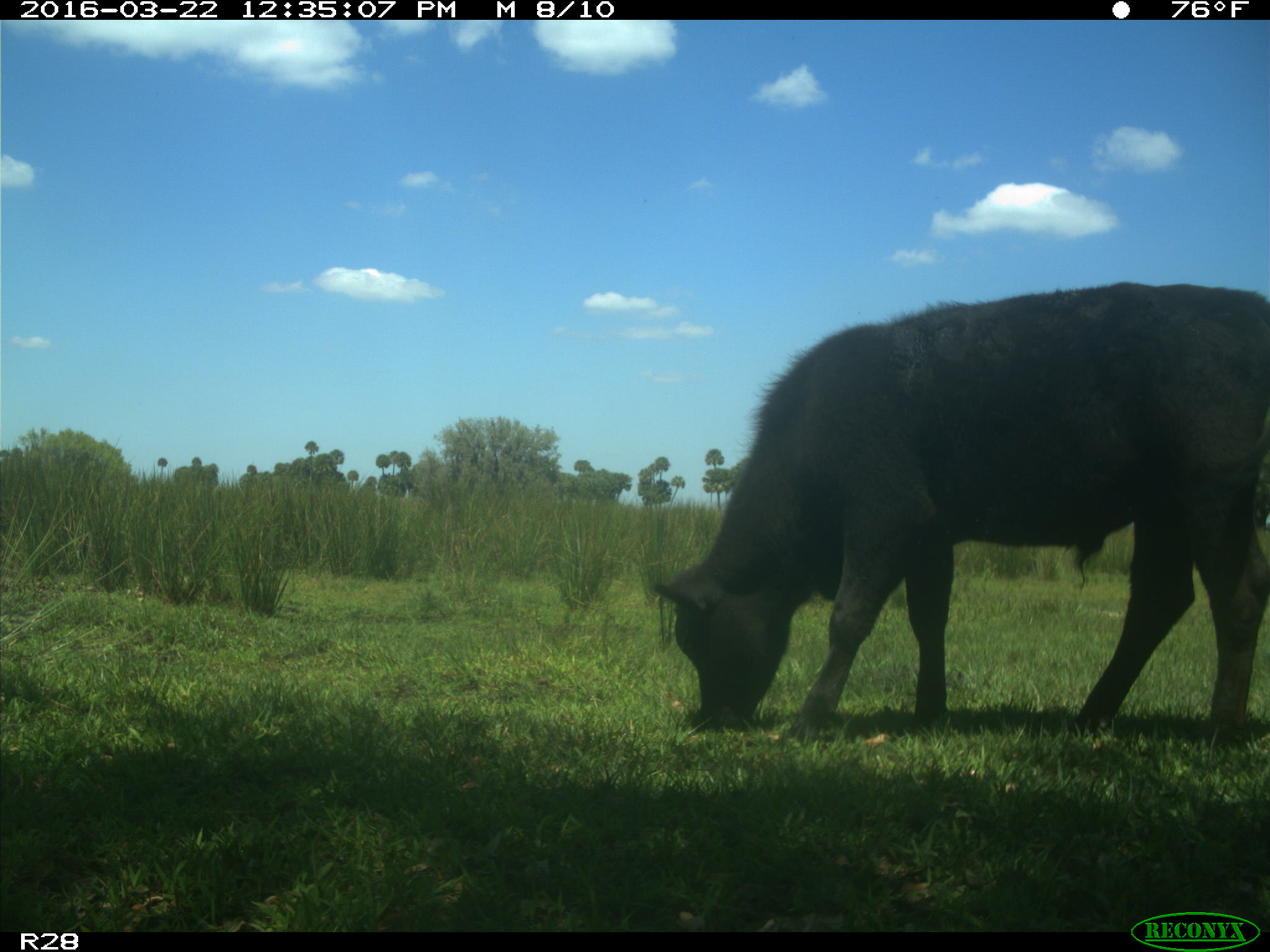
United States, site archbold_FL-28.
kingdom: Animalia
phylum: Chordata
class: Mammalia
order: Artiodactyla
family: Bovidae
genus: Bos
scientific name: Bos taurus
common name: domestic cow